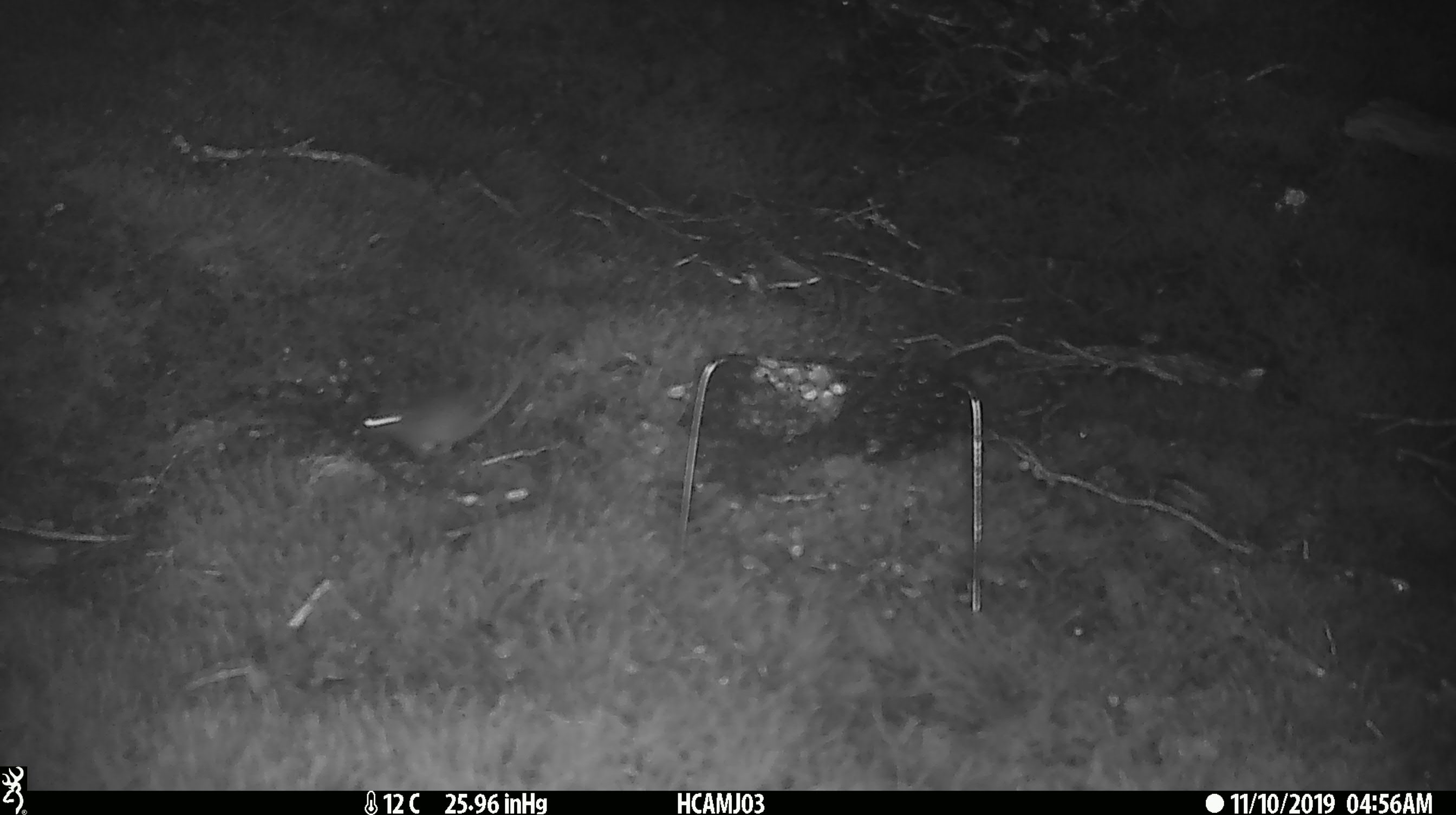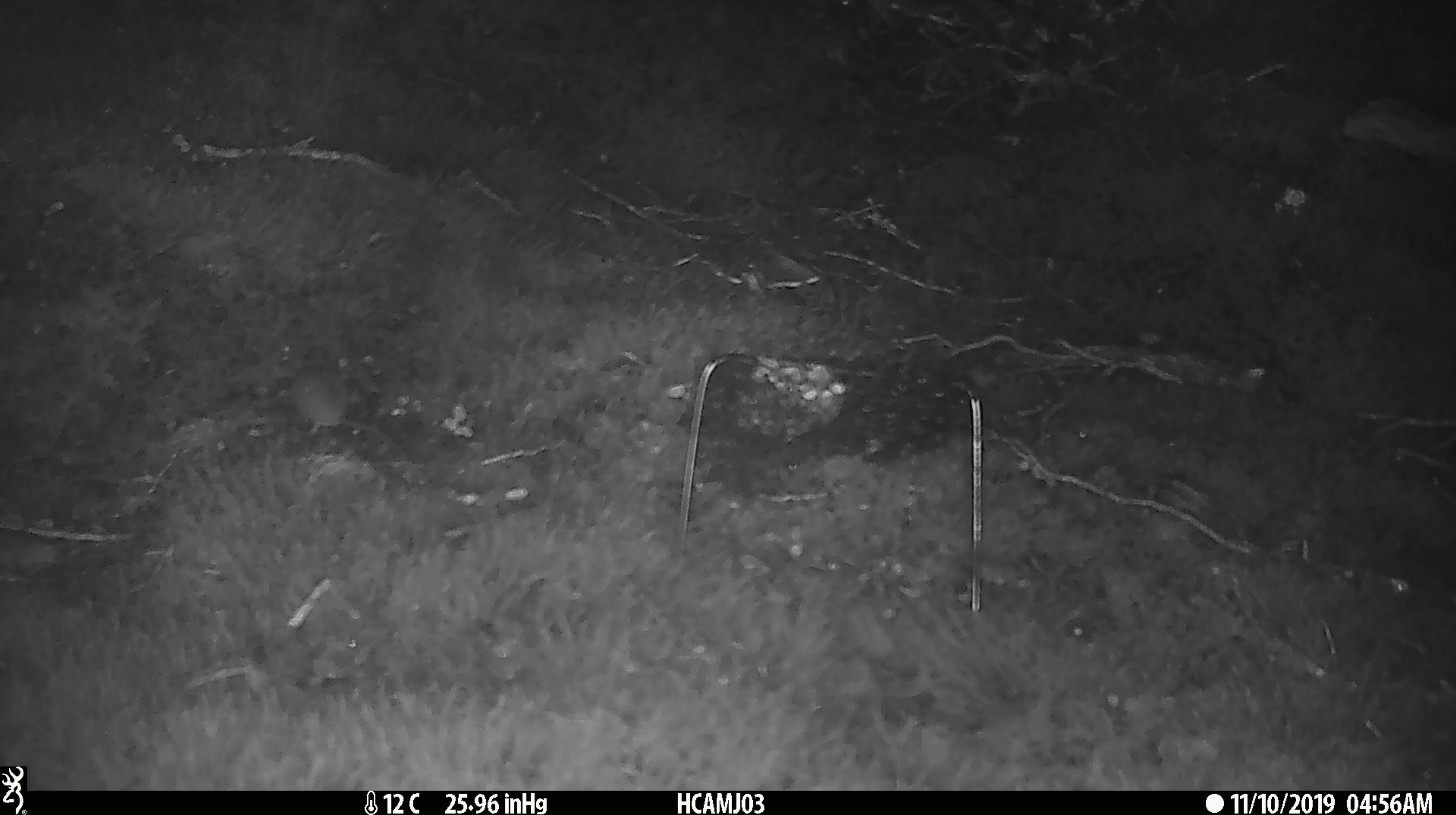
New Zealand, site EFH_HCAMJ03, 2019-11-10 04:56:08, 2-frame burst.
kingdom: Animalia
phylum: Chordata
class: Mammalia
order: Rodentia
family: Muridae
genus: Mus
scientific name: Mus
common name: mouse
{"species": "mouse (Mus)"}